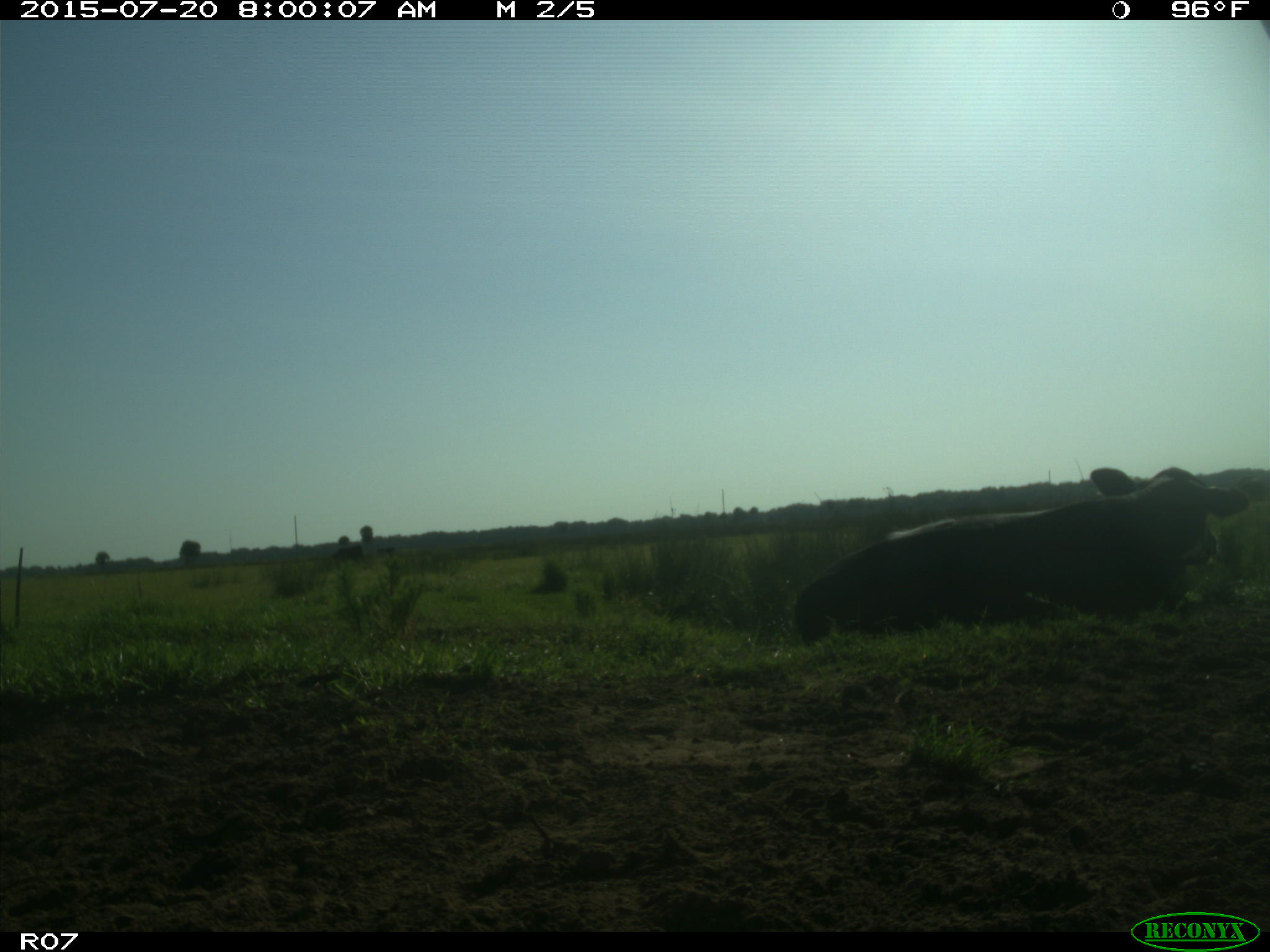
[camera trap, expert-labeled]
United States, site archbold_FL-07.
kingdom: Animalia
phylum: Chordata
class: Mammalia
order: Artiodactyla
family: Bovidae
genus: Bos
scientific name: Bos taurus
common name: domestic cow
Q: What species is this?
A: Bos taurus (domestic cow).